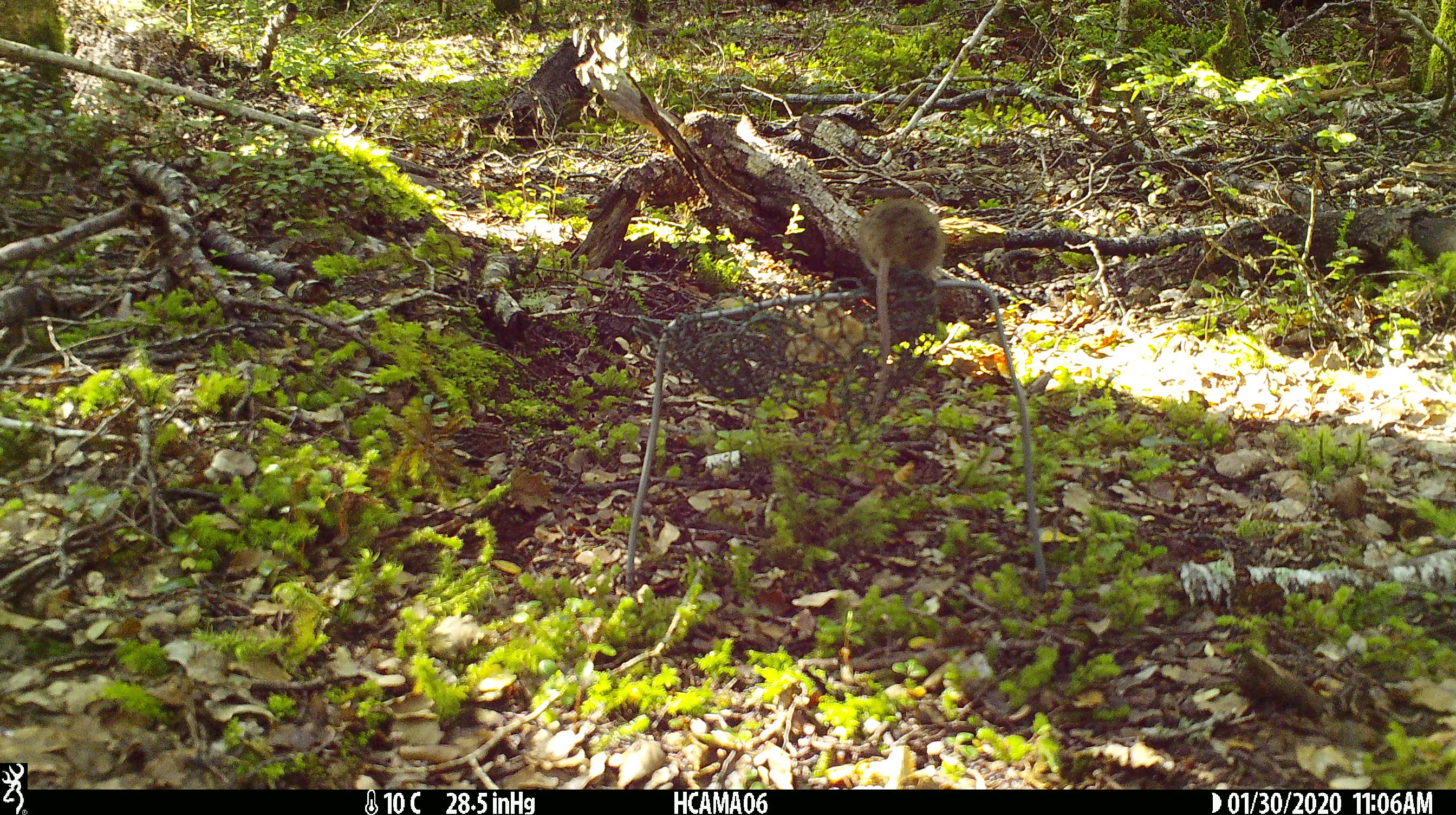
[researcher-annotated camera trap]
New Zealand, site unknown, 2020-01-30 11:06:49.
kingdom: Animalia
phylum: Chordata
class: Mammalia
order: Rodentia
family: Muridae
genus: Mus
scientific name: Mus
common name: mouse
Mouse (Mus).